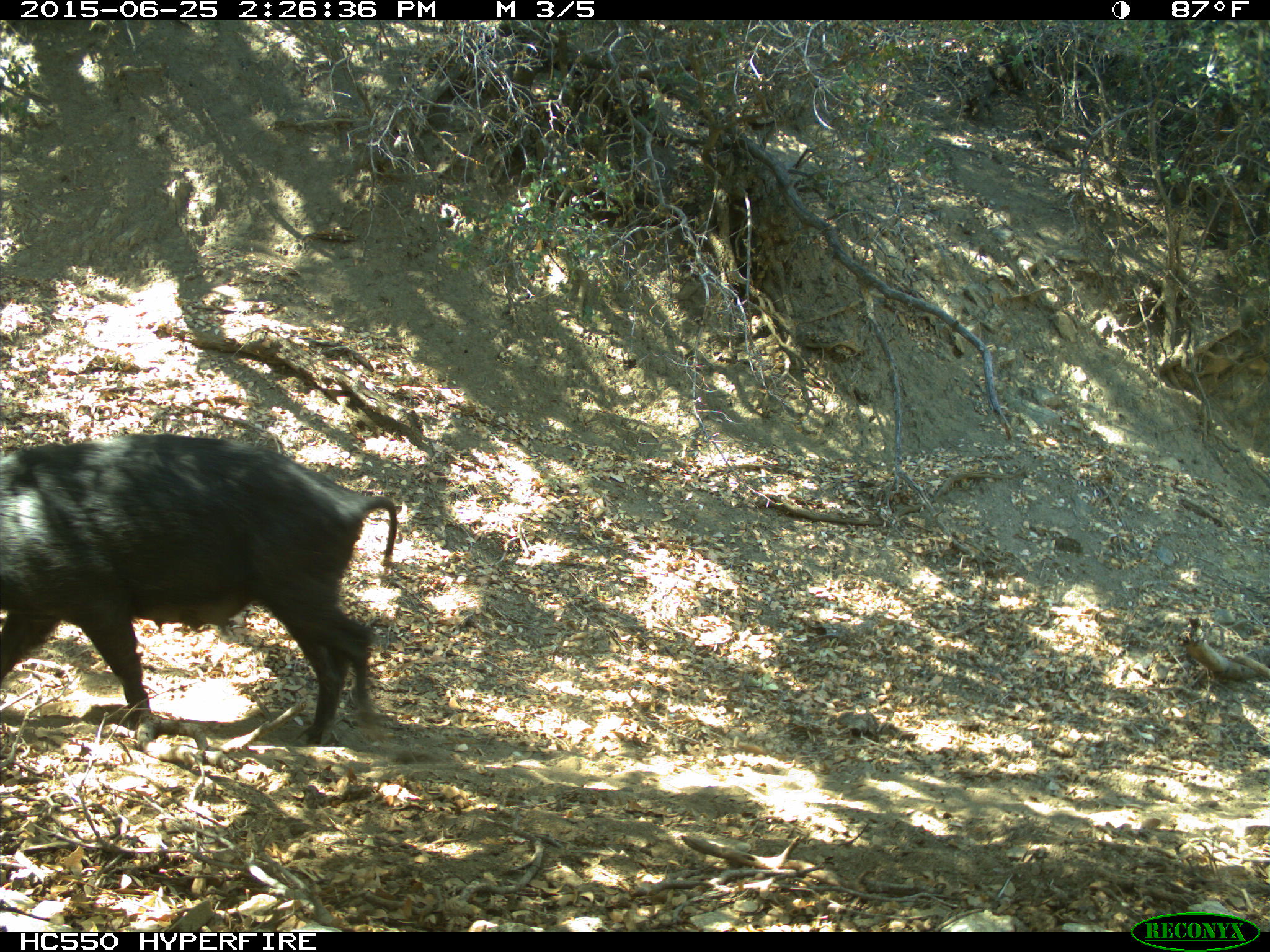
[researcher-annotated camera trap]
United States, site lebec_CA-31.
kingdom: Animalia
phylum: Chordata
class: Mammalia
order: Artiodactyla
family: Suidae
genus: Sus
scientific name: Sus scrofa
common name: wild boar